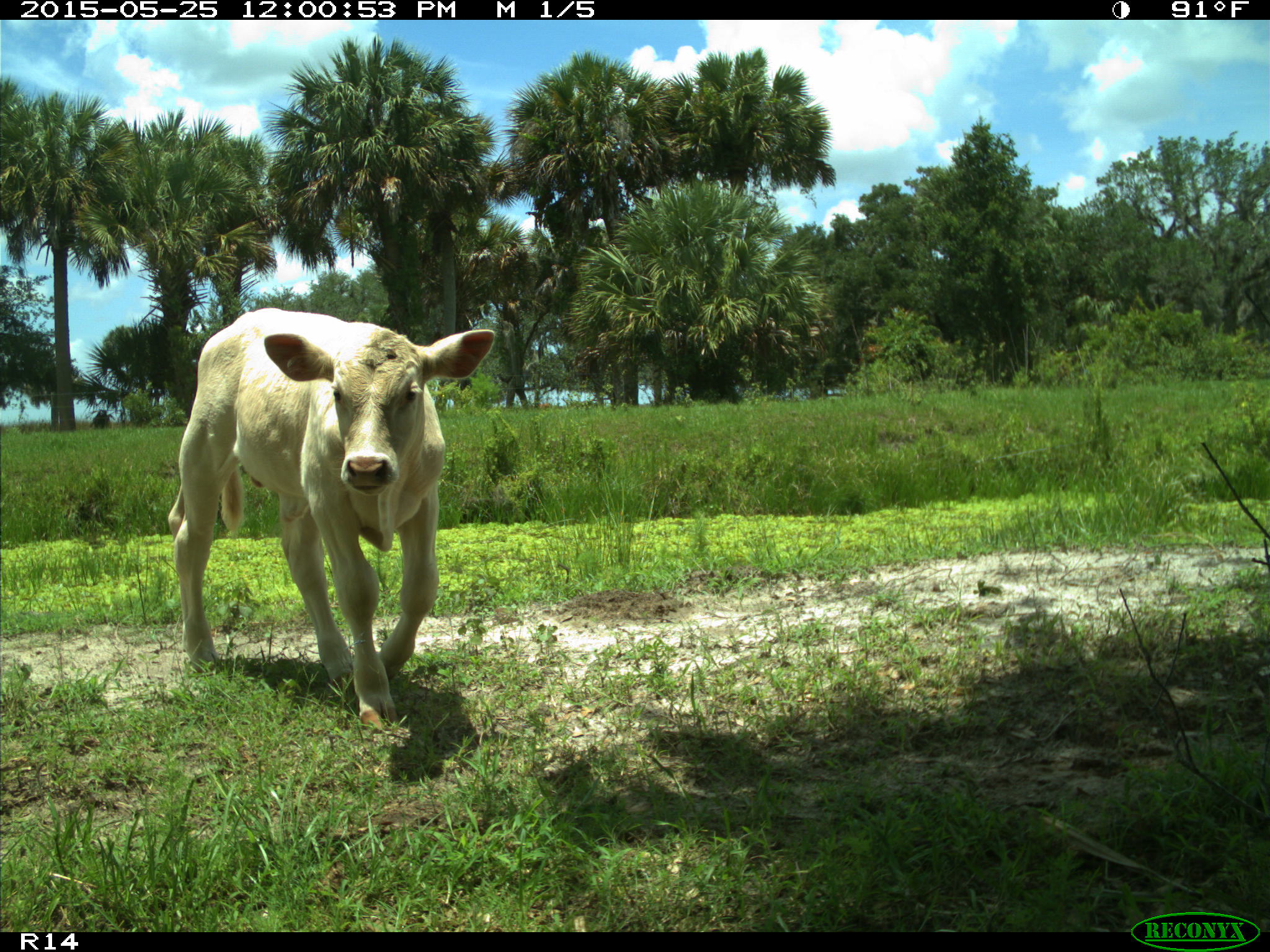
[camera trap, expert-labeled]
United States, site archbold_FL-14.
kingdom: Animalia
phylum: Chordata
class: Mammalia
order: Artiodactyla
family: Bovidae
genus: Bos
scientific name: Bos taurus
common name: domestic cow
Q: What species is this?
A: Bos taurus (domestic cow).